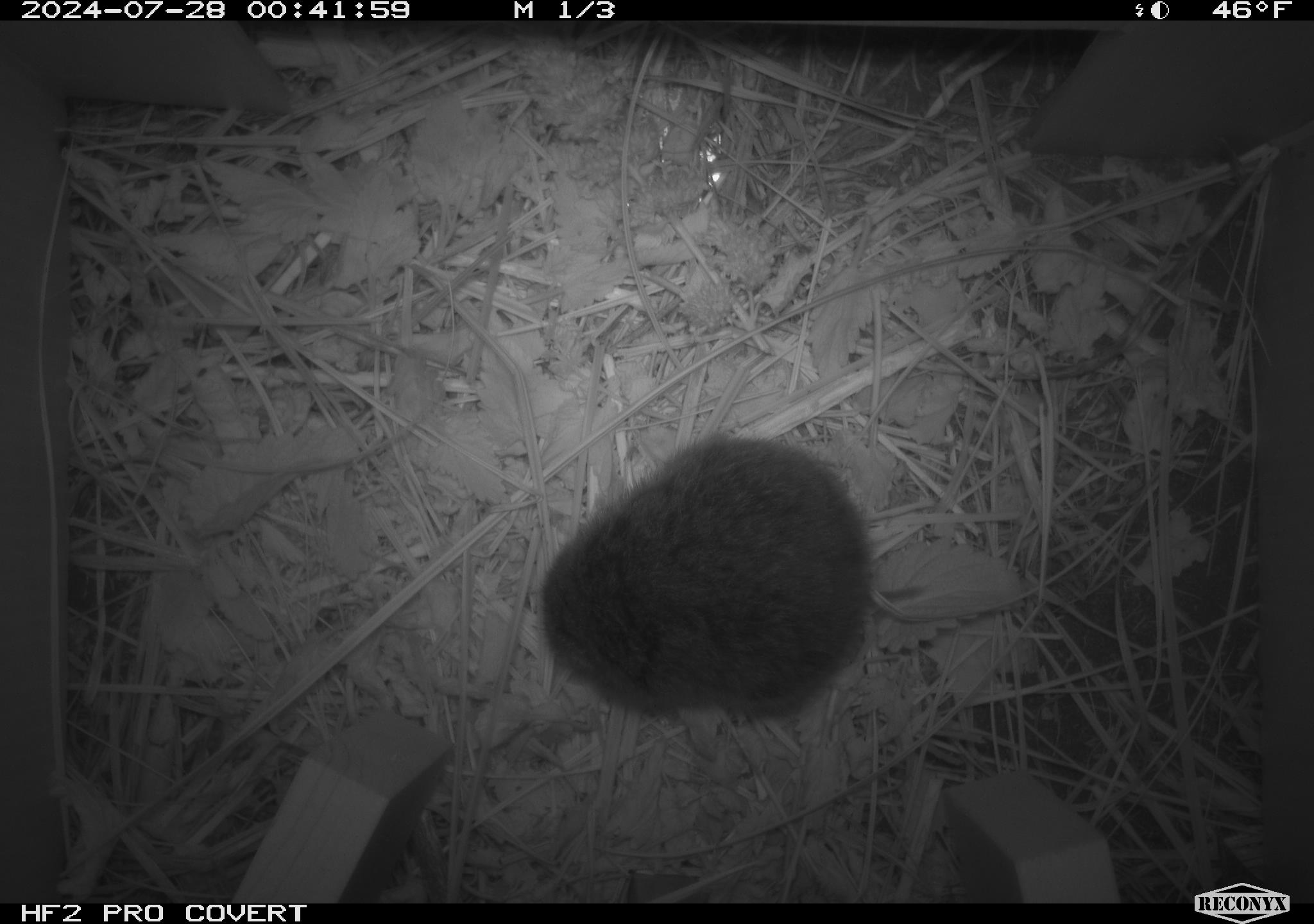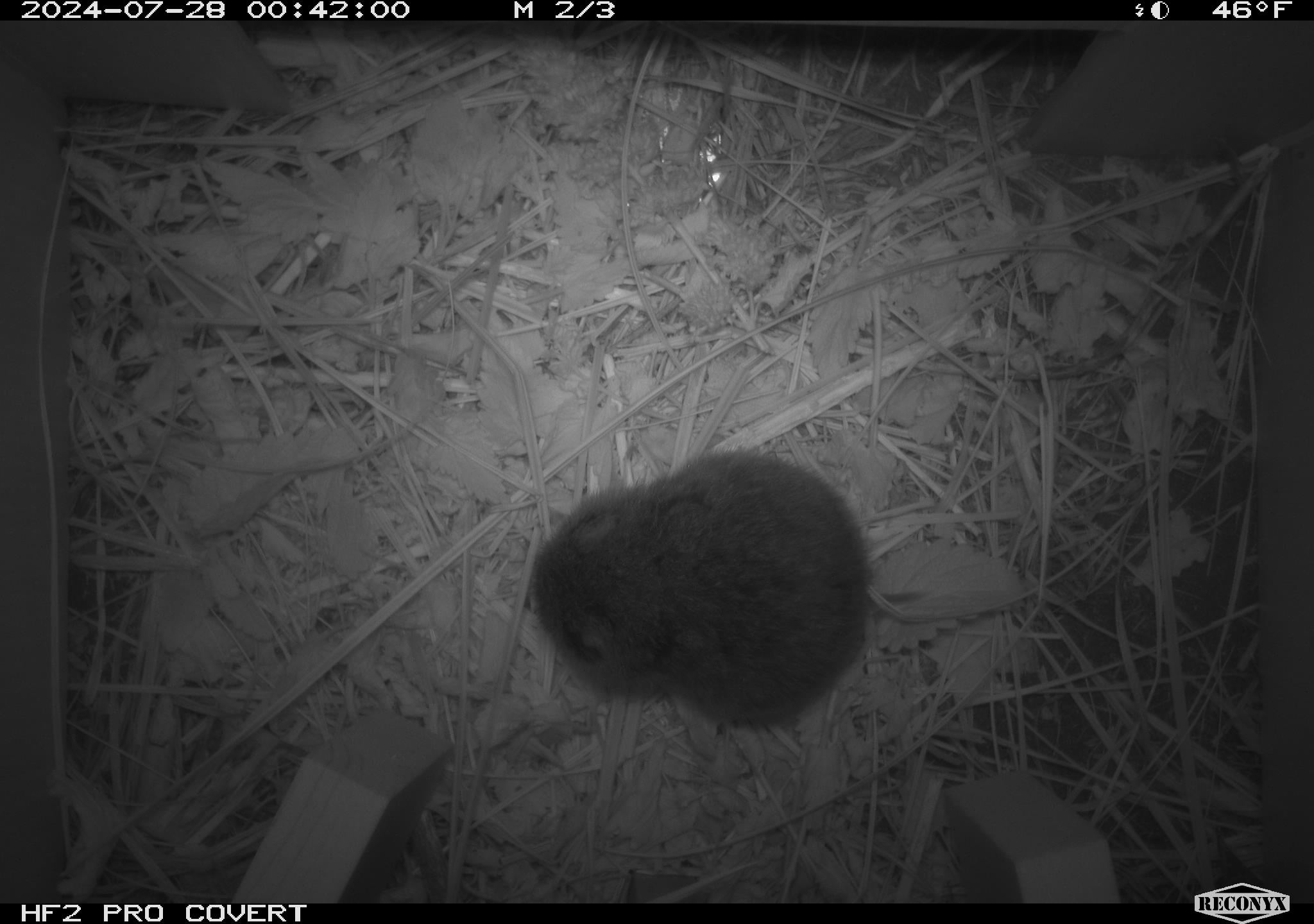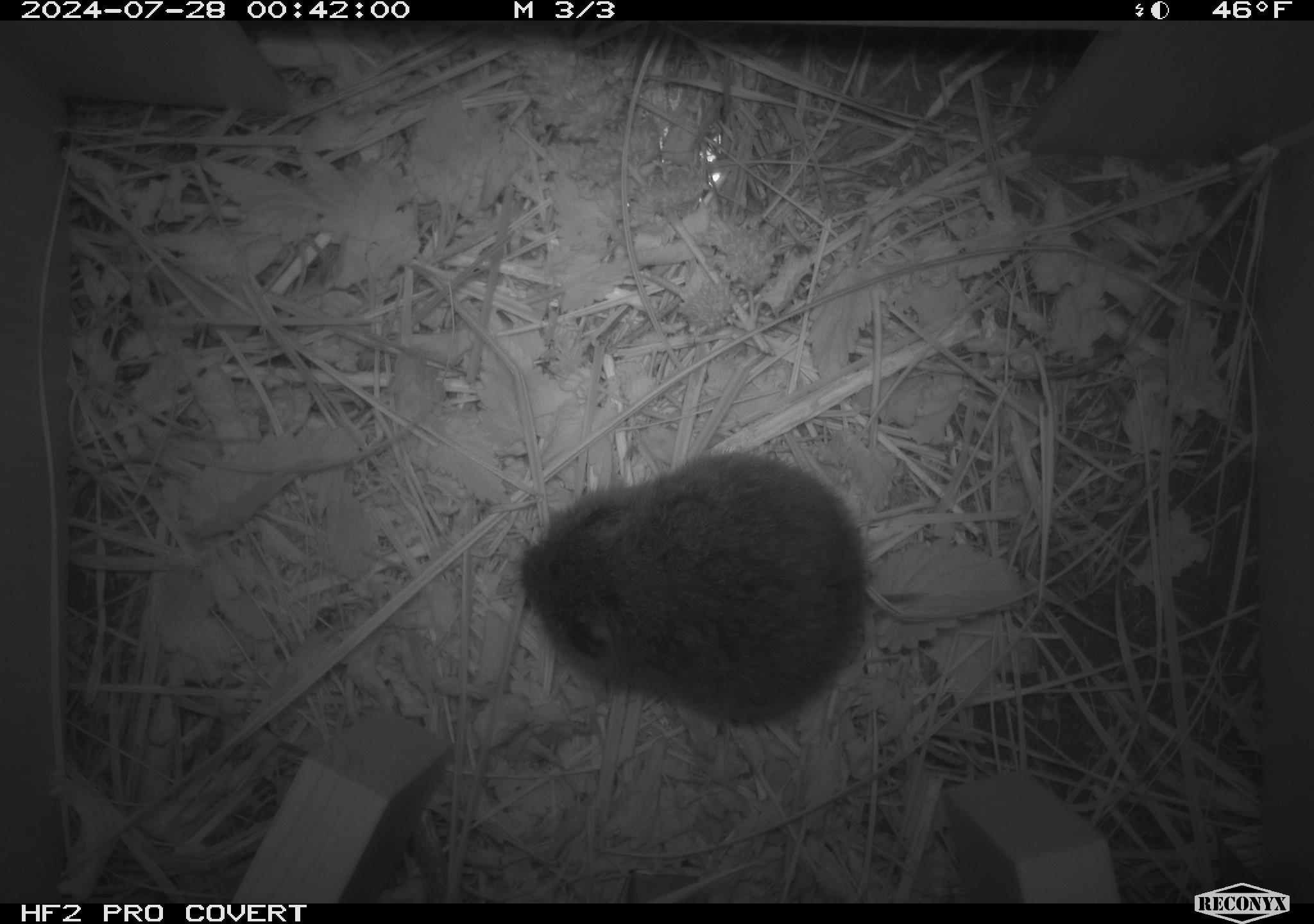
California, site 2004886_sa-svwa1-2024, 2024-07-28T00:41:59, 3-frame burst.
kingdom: Animalia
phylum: Chordata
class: Mammalia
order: Rodentia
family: Cricetidae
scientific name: Arvicolinae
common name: voles, lemmings, and muskrats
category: arvicolinae subfamily